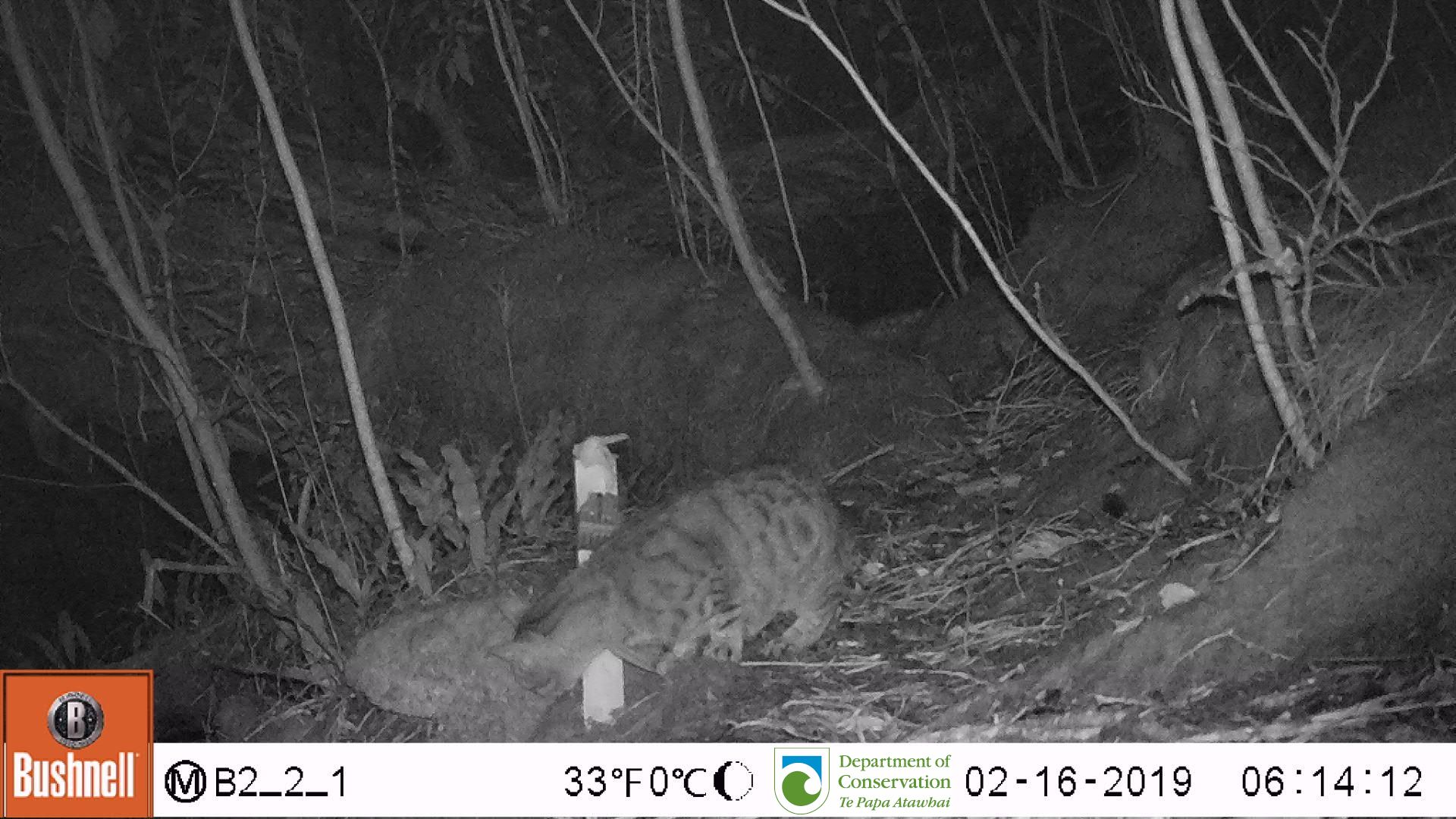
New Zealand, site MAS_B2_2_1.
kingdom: Animalia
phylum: Chordata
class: Mammalia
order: Carnivora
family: Felidae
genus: Felis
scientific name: Felis catus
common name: domestic cat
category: cat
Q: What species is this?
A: Cat (domestic cat) (Felis catus).